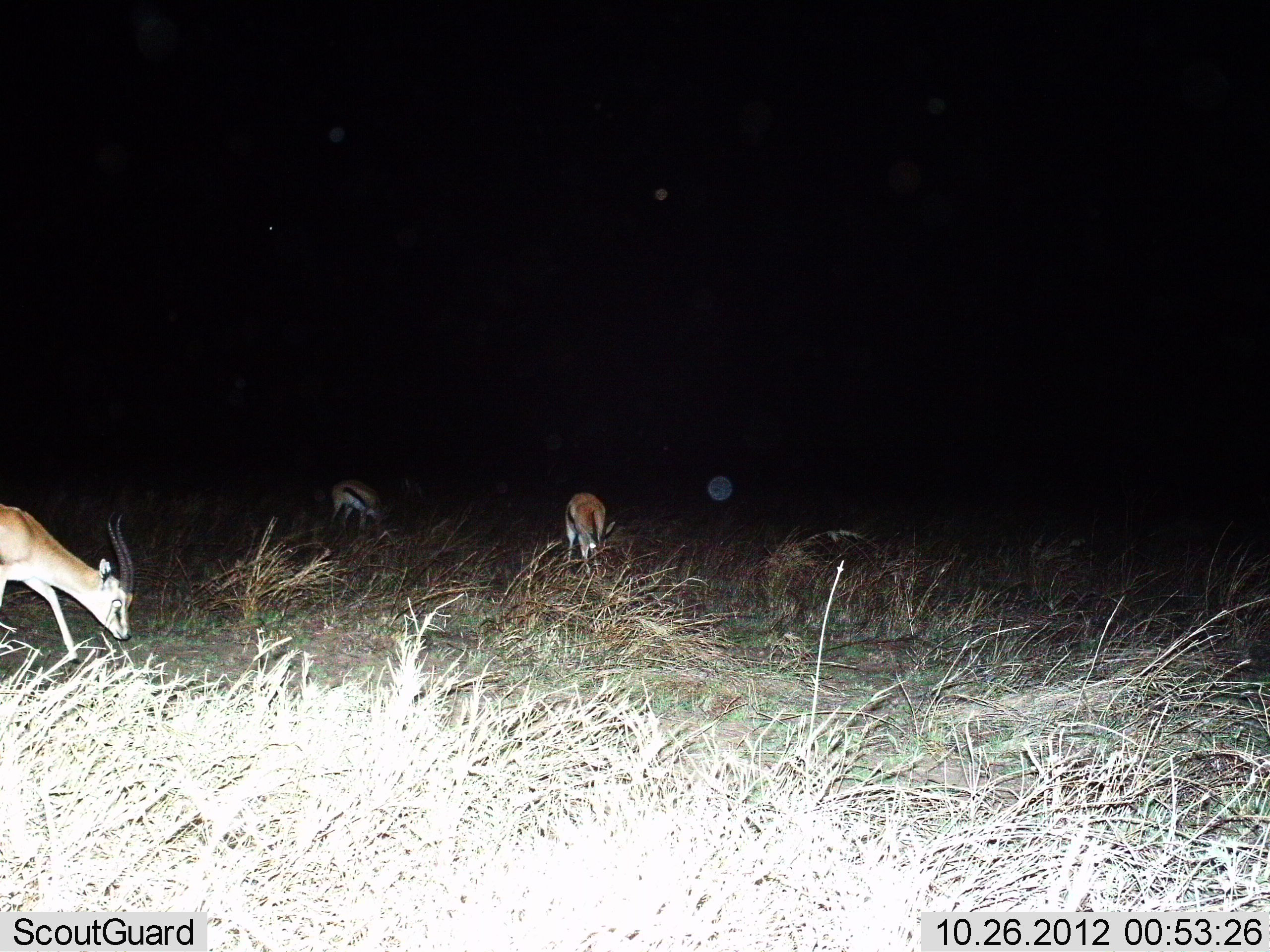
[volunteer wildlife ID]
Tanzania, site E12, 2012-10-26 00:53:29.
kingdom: Animalia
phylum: Chordata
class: Mammalia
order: Artiodactyla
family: Bovidae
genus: Eudorcas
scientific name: Eudorcas thomsonii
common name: thomson's gazelle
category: gazellethomsons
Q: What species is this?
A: Gazellethomsons (thomson's gazelle) (Eudorcas thomsonii).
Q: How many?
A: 3.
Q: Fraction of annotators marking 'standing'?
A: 50%.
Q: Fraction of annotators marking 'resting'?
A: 0%.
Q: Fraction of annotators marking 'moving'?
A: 10%.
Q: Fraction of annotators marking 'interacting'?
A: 0%.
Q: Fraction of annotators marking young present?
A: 0%.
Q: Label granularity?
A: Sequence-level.